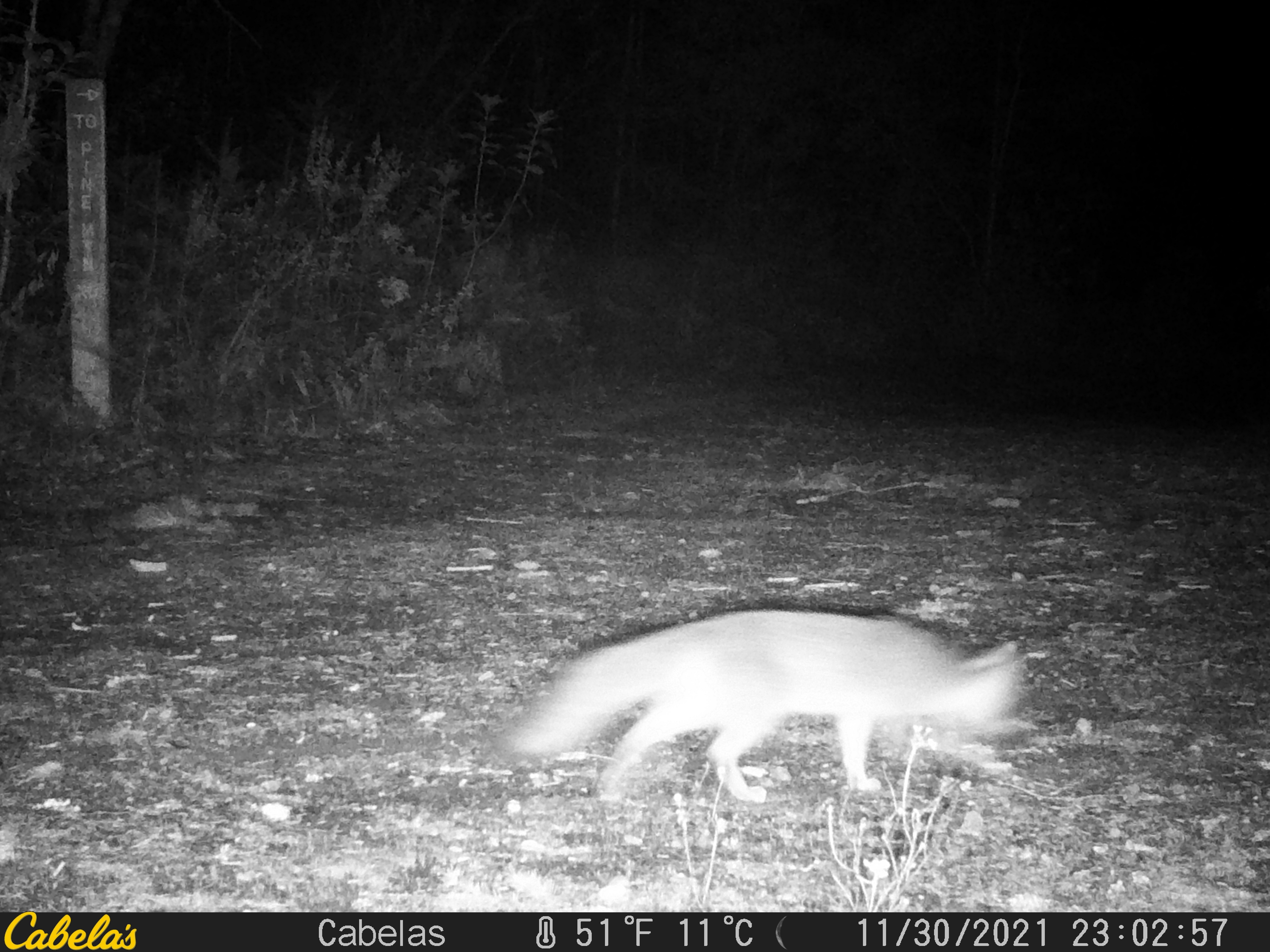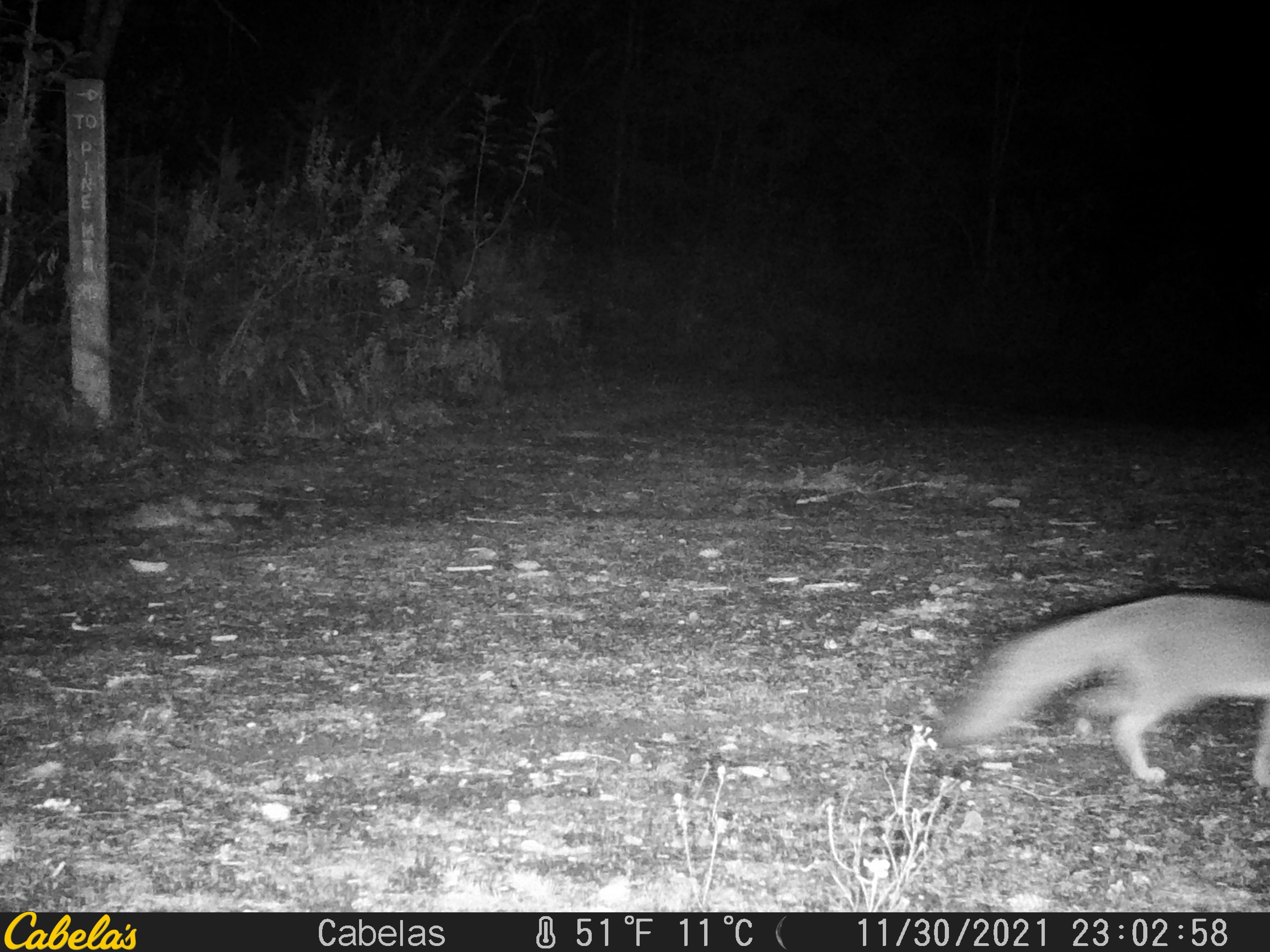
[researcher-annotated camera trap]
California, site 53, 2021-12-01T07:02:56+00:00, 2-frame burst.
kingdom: Animalia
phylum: Chordata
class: Mammalia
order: Carnivora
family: Canidae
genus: Urocyon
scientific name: Urocyon cinereoargenteus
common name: gray fox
Gray fox (Urocyon cinereoargenteus).